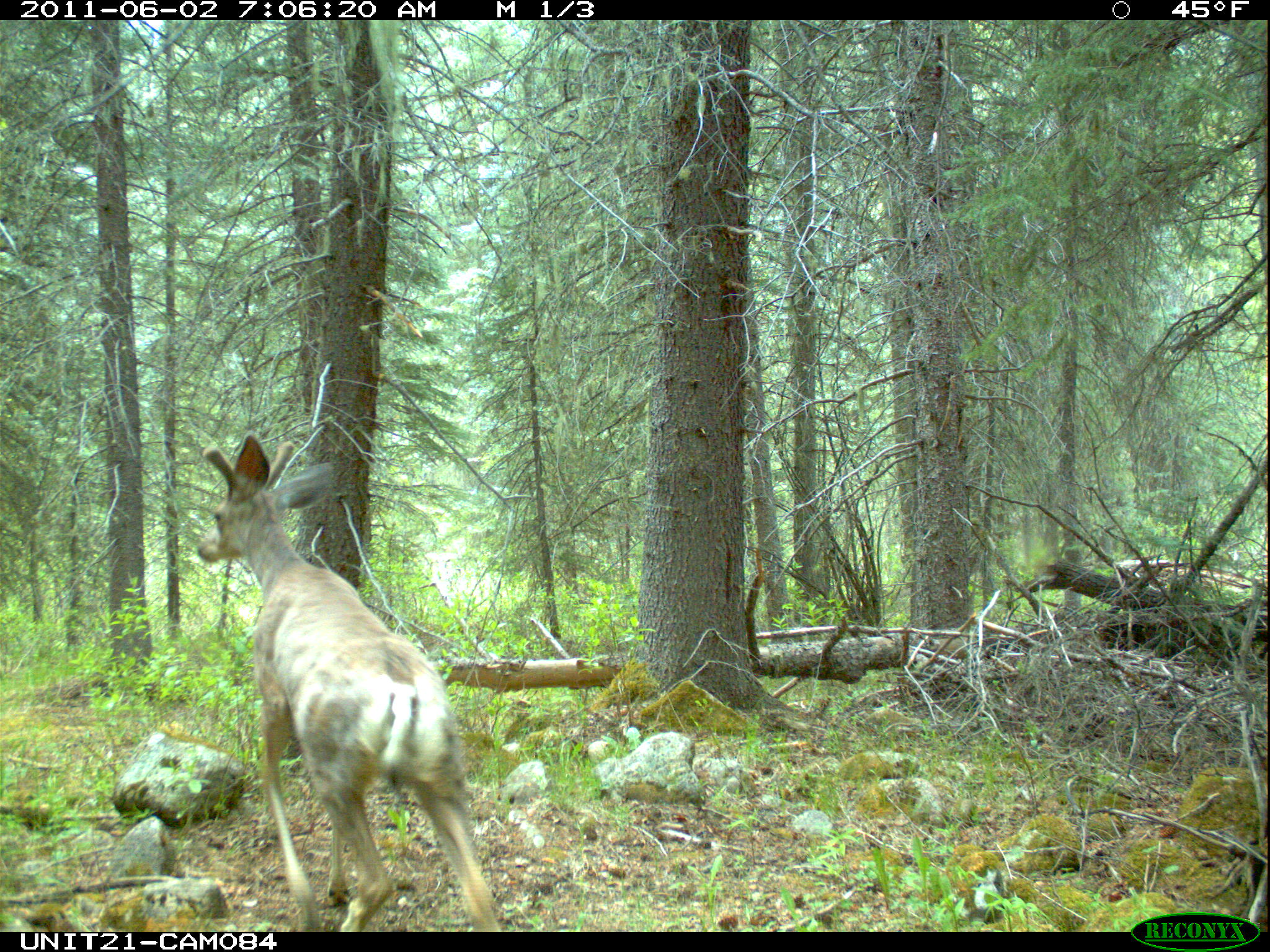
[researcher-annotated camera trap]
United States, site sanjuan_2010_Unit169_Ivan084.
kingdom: Animalia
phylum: Chordata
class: Mammalia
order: Artiodactyla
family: Cervidae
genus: Odocoileus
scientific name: Odocoileus hemionus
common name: mule deer